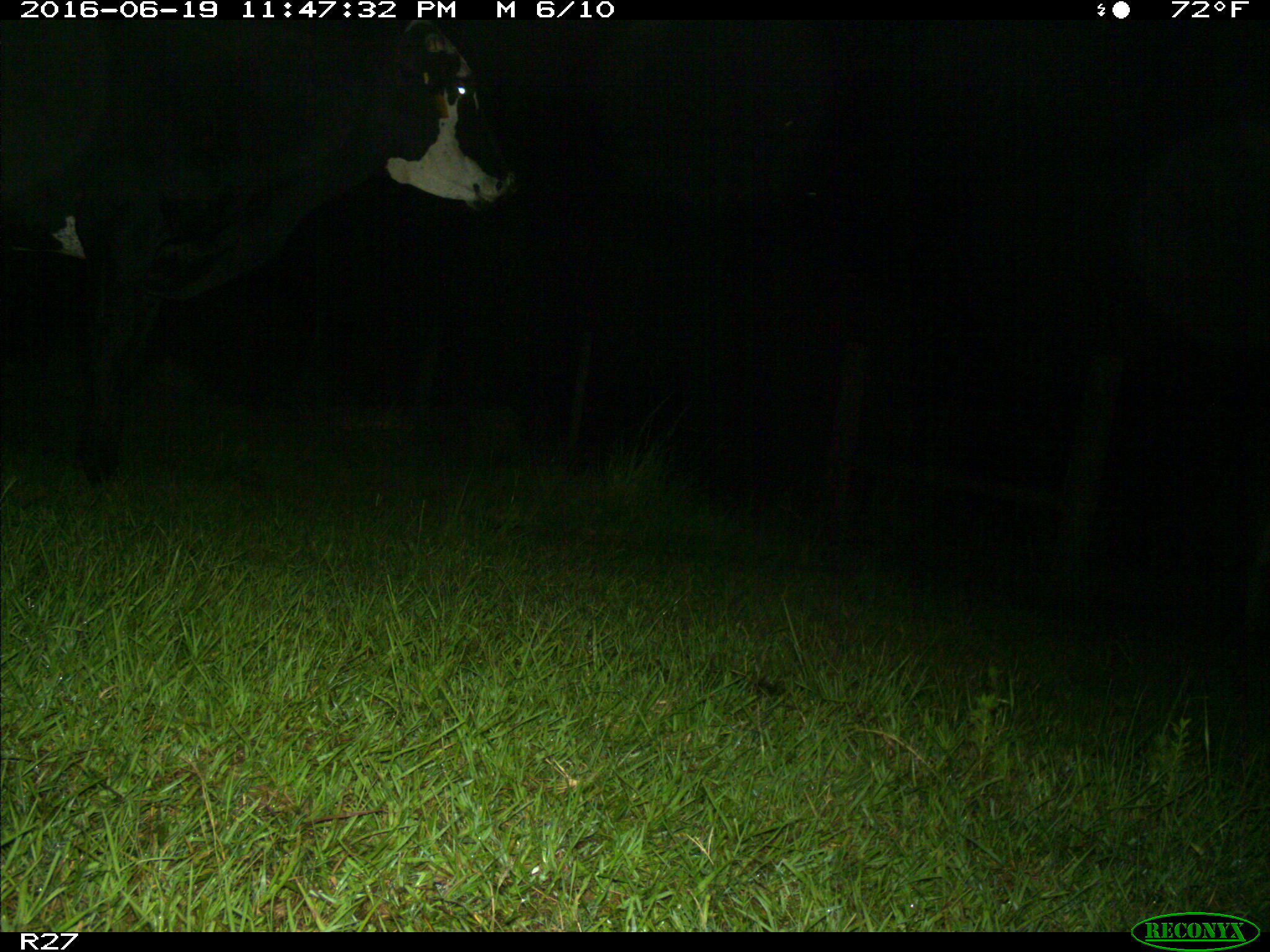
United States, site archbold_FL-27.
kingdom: Animalia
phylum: Chordata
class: Mammalia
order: Artiodactyla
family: Bovidae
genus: Bos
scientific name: Bos taurus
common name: domestic cow